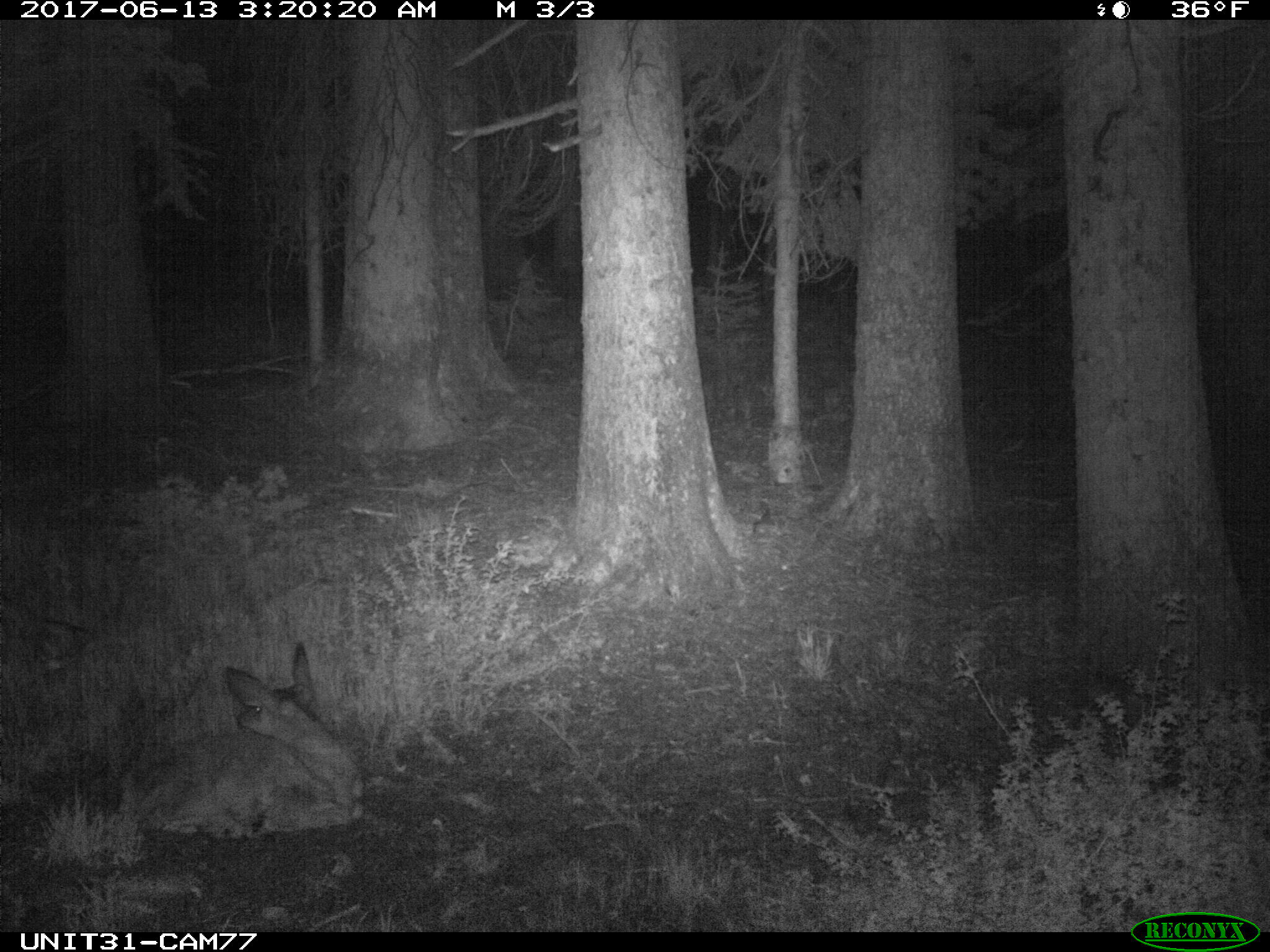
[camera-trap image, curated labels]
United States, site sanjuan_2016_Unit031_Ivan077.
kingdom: Animalia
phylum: Chordata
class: Mammalia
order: Artiodactyla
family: Cervidae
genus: Odocoileus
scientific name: Odocoileus hemionus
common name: mule deer